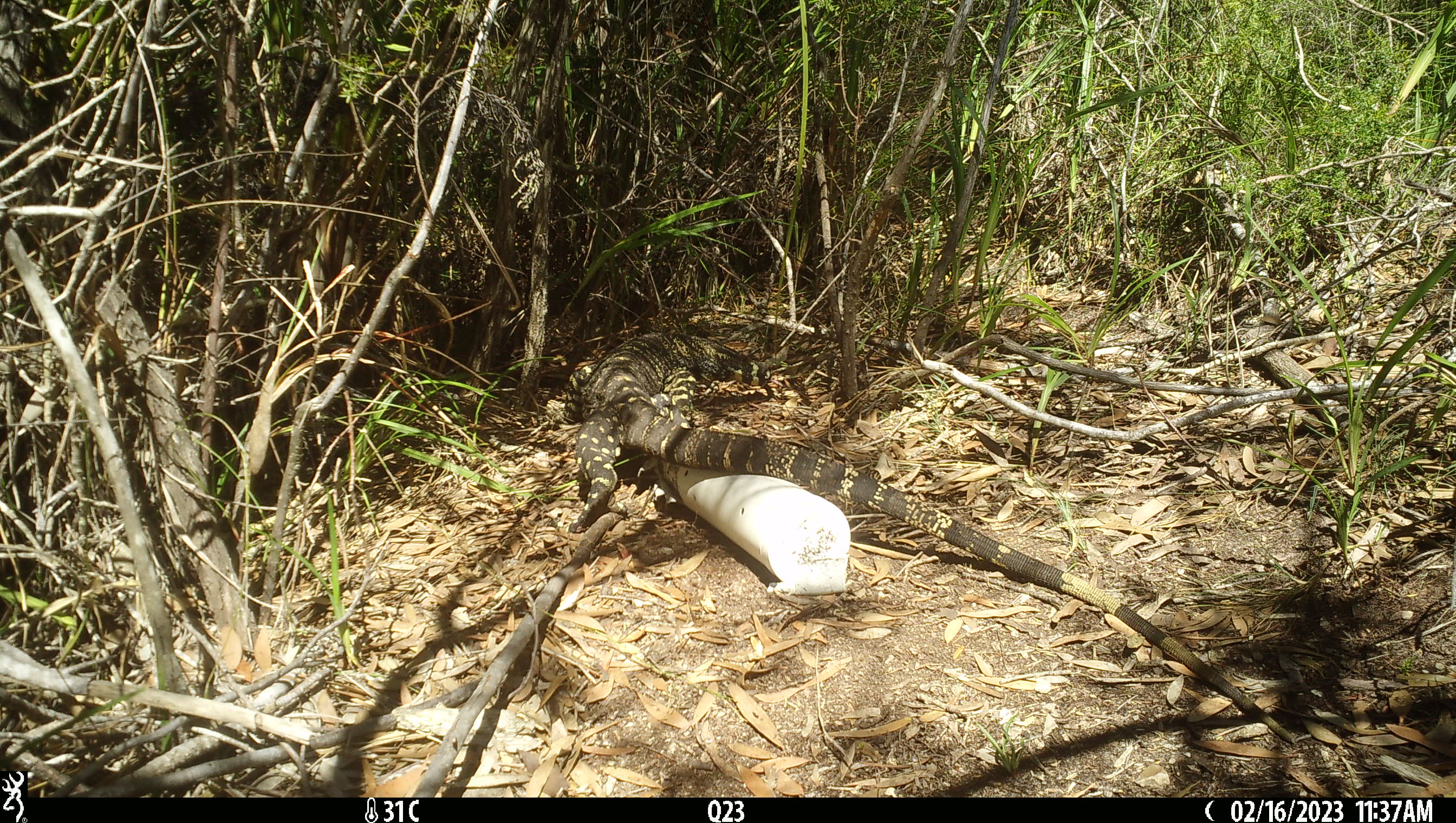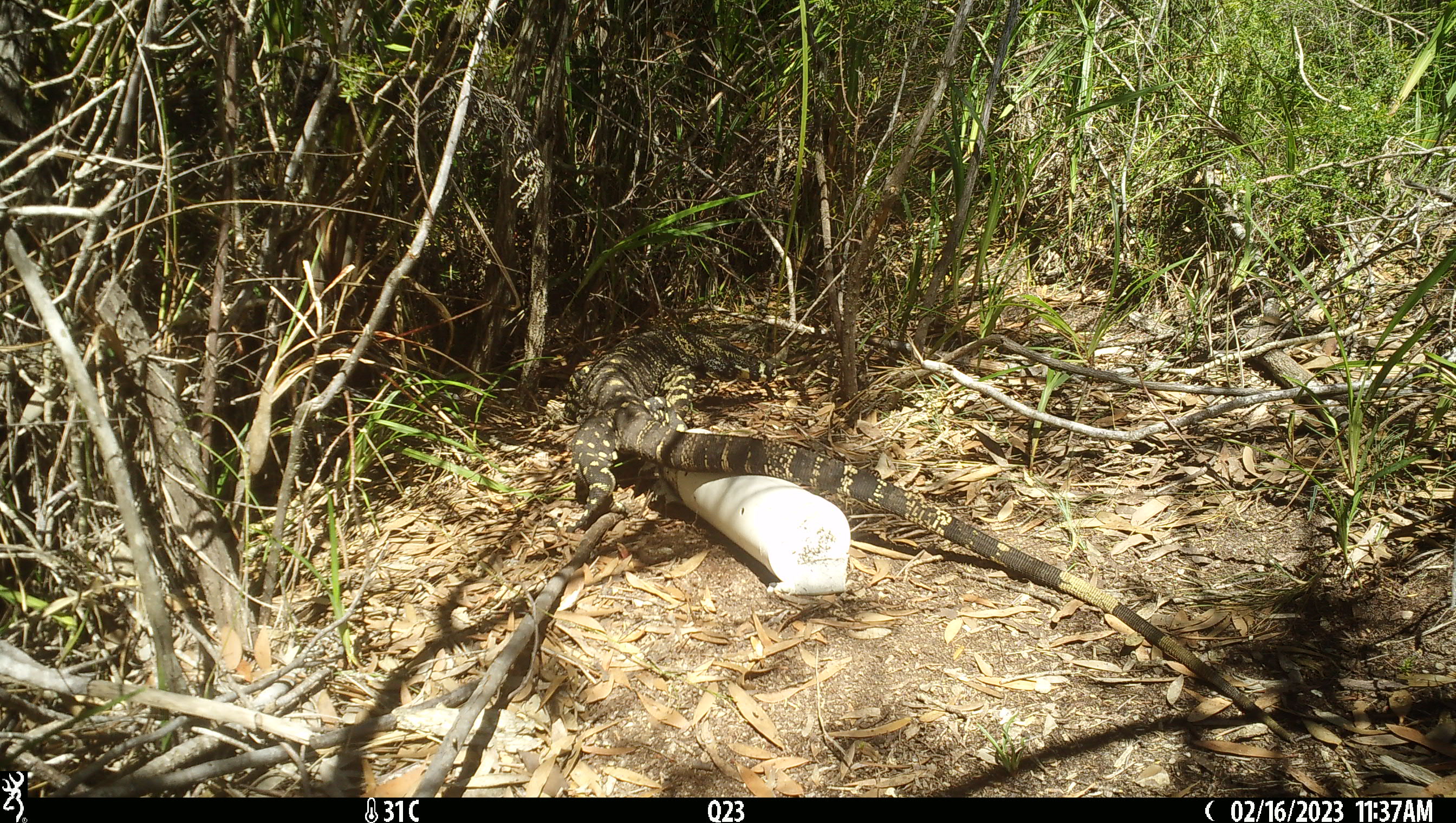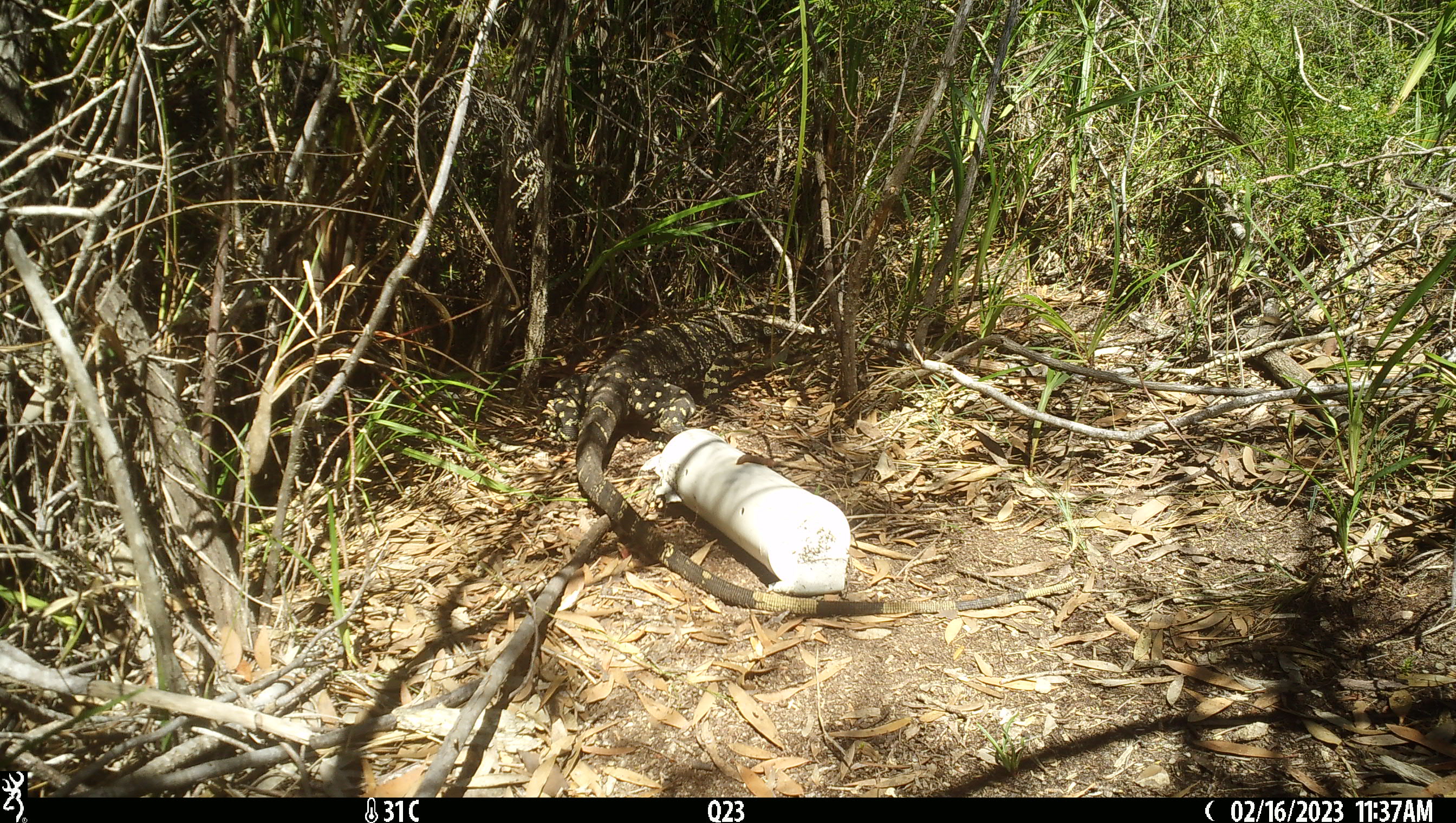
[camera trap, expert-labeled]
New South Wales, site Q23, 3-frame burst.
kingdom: Animalia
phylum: Chordata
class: Reptilia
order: Squamata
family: Varanidae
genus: Varanus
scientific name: Varanus varius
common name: lace monitor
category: goanna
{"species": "goanna (lace monitor) (Varanus varius)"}